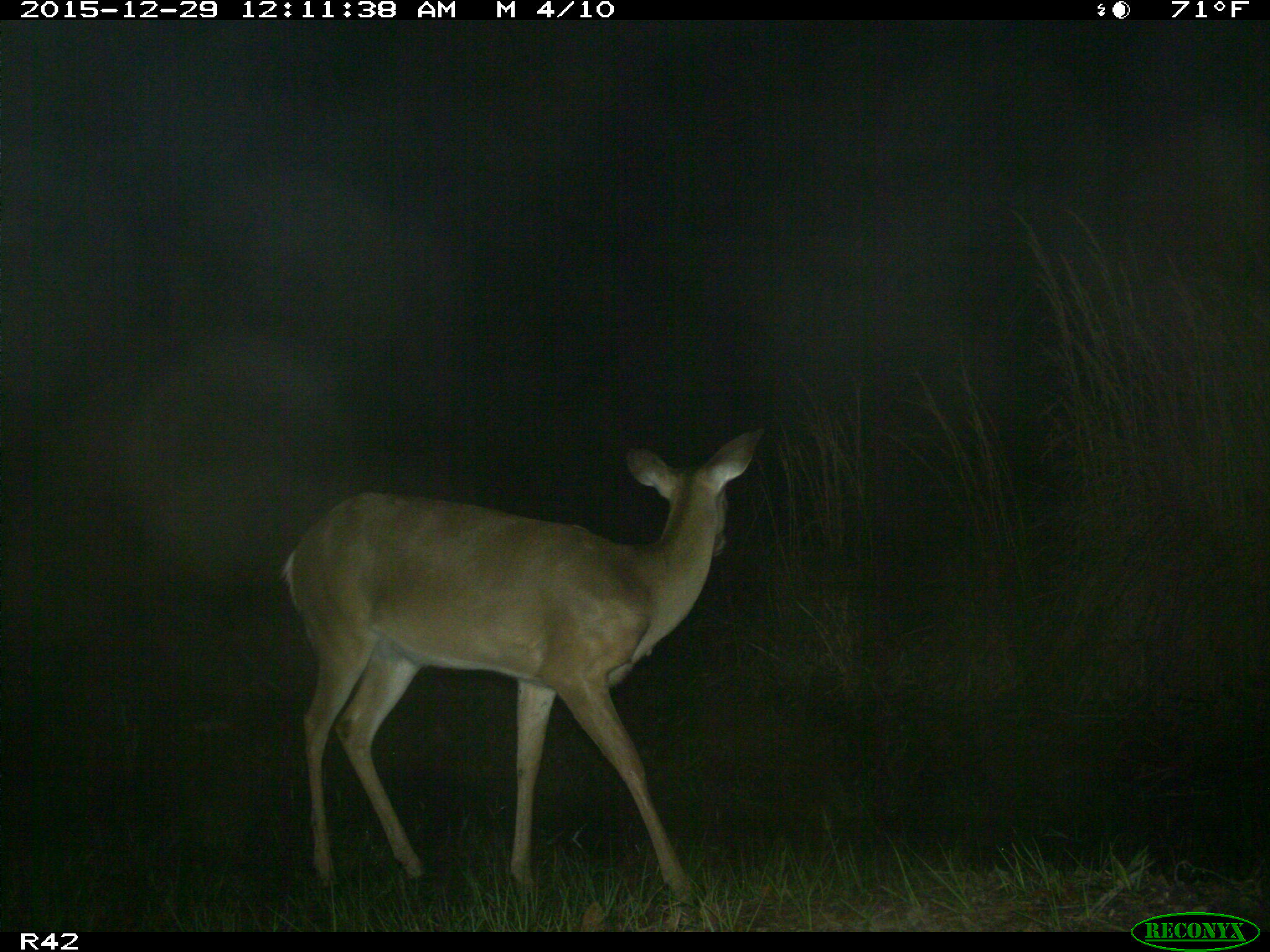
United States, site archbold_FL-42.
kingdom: Animalia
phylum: Chordata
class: Mammalia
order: Artiodactyla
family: Cervidae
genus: Odocoileus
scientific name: Odocoileus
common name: deer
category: unidentified deer